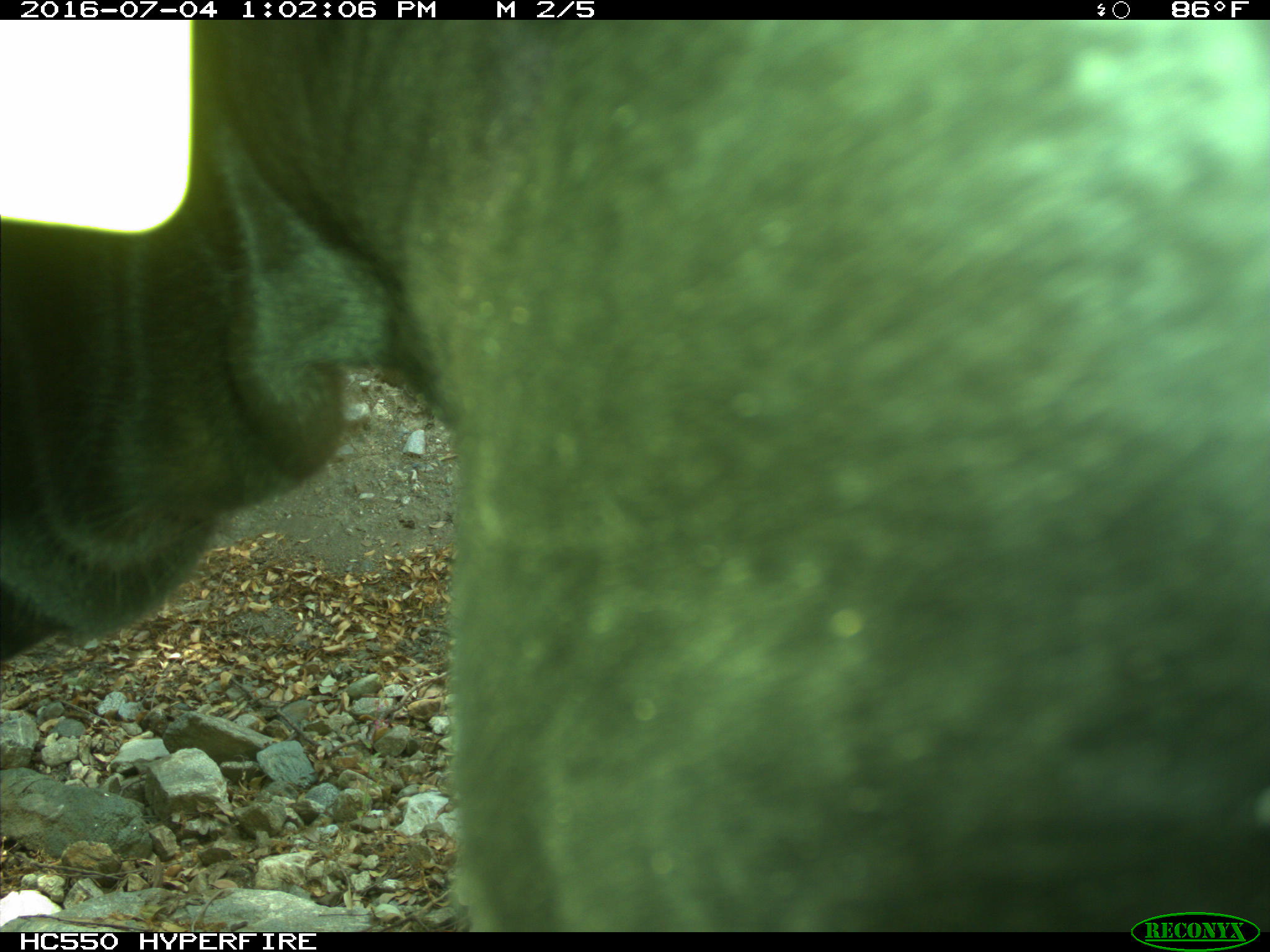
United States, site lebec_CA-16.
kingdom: Animalia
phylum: Chordata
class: Mammalia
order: Artiodactyla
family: Bovidae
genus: Bos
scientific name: Bos taurus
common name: domestic cow